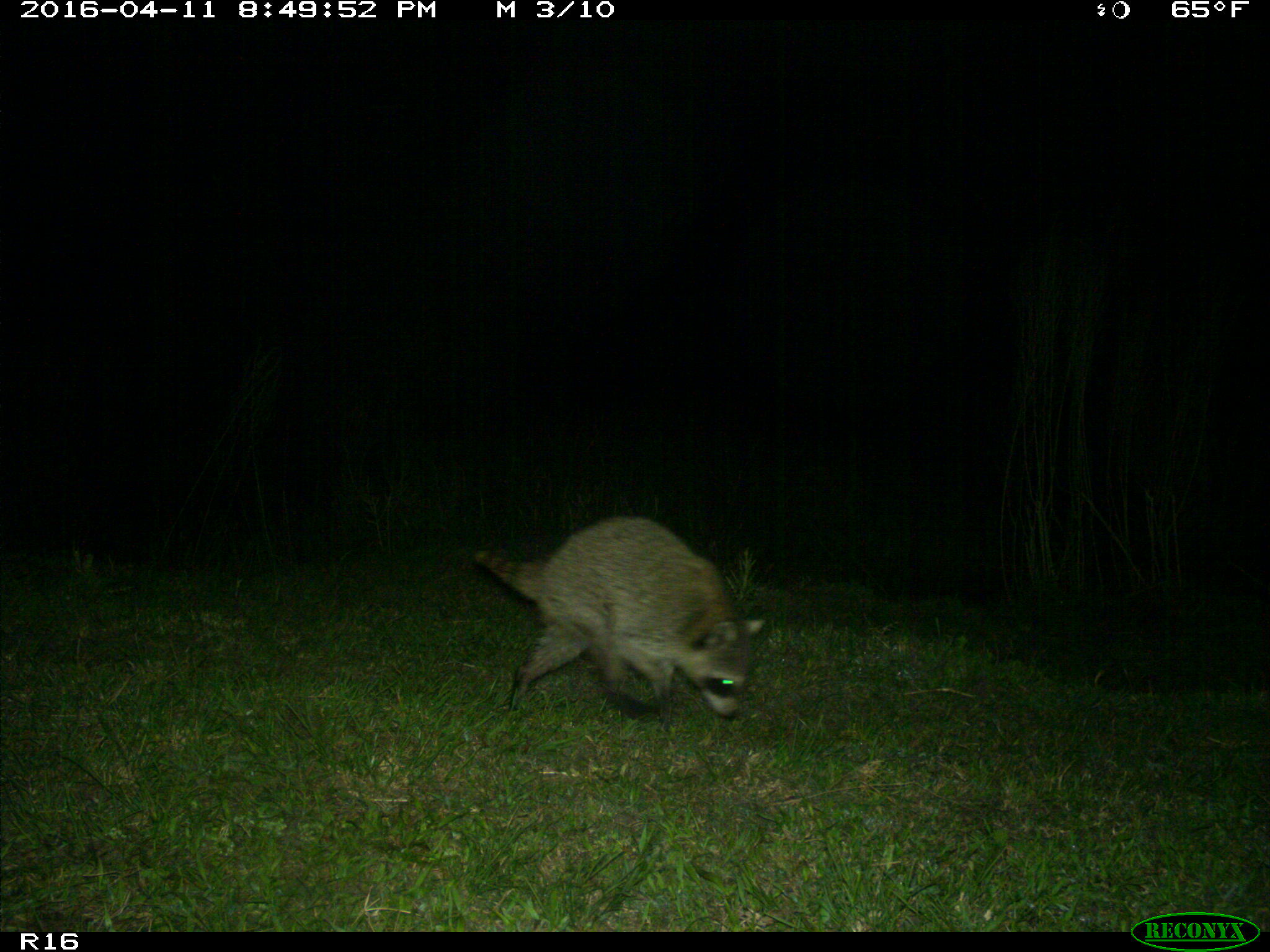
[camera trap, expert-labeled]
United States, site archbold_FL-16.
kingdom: Animalia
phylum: Chordata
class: Mammalia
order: Carnivora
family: Procyonidae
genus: Procyon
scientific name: Procyon lotor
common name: common raccoon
Procyon lotor (common raccoon).